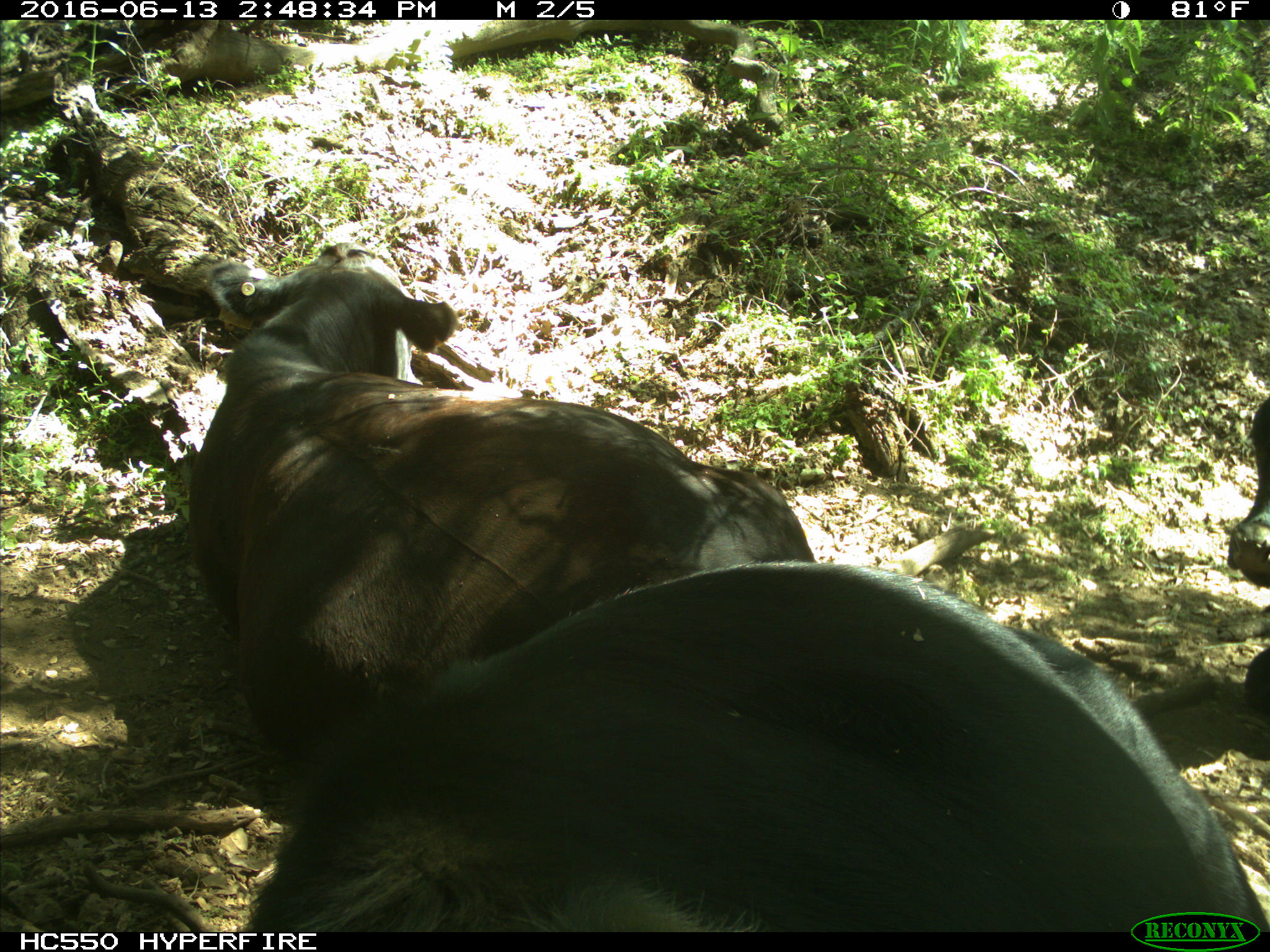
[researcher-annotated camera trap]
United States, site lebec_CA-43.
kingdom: Animalia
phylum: Chordata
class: Mammalia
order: Artiodactyla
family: Bovidae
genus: Bos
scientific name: Bos taurus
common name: domestic cow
Bos taurus (domestic cow).